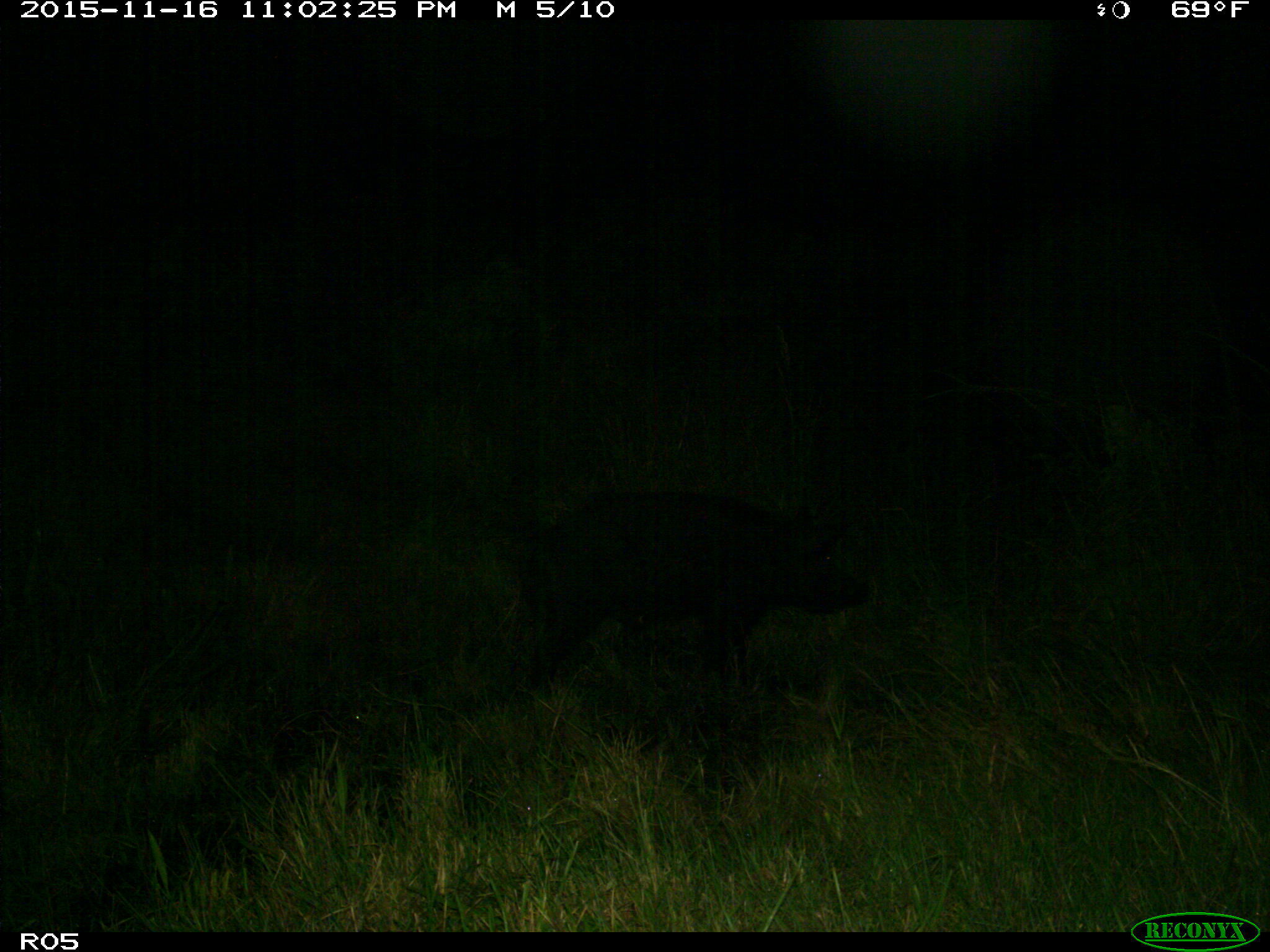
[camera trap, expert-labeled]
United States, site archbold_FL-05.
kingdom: Animalia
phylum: Chordata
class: Mammalia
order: Artiodactyla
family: Suidae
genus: Sus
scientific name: Sus scrofa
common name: wild boar